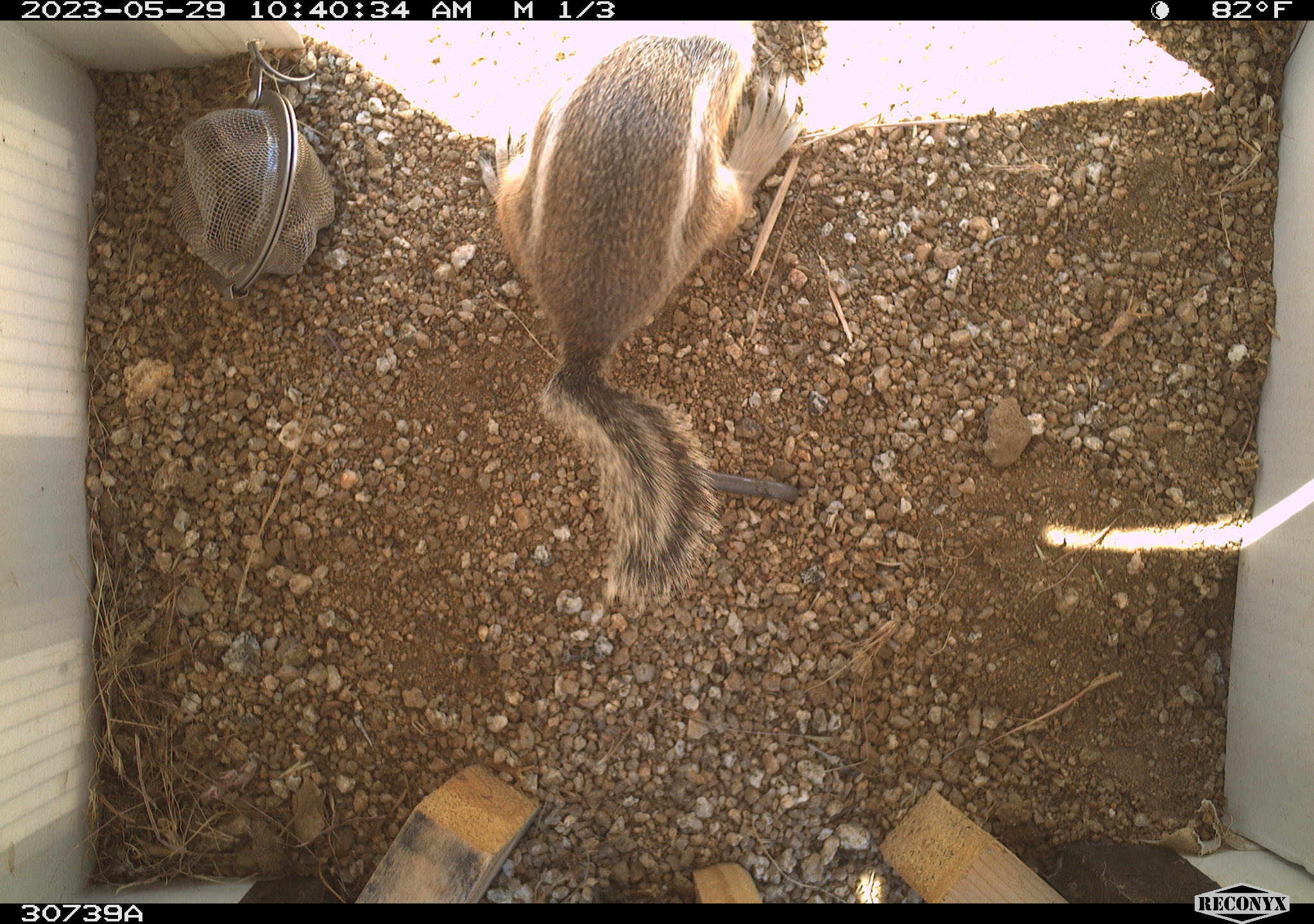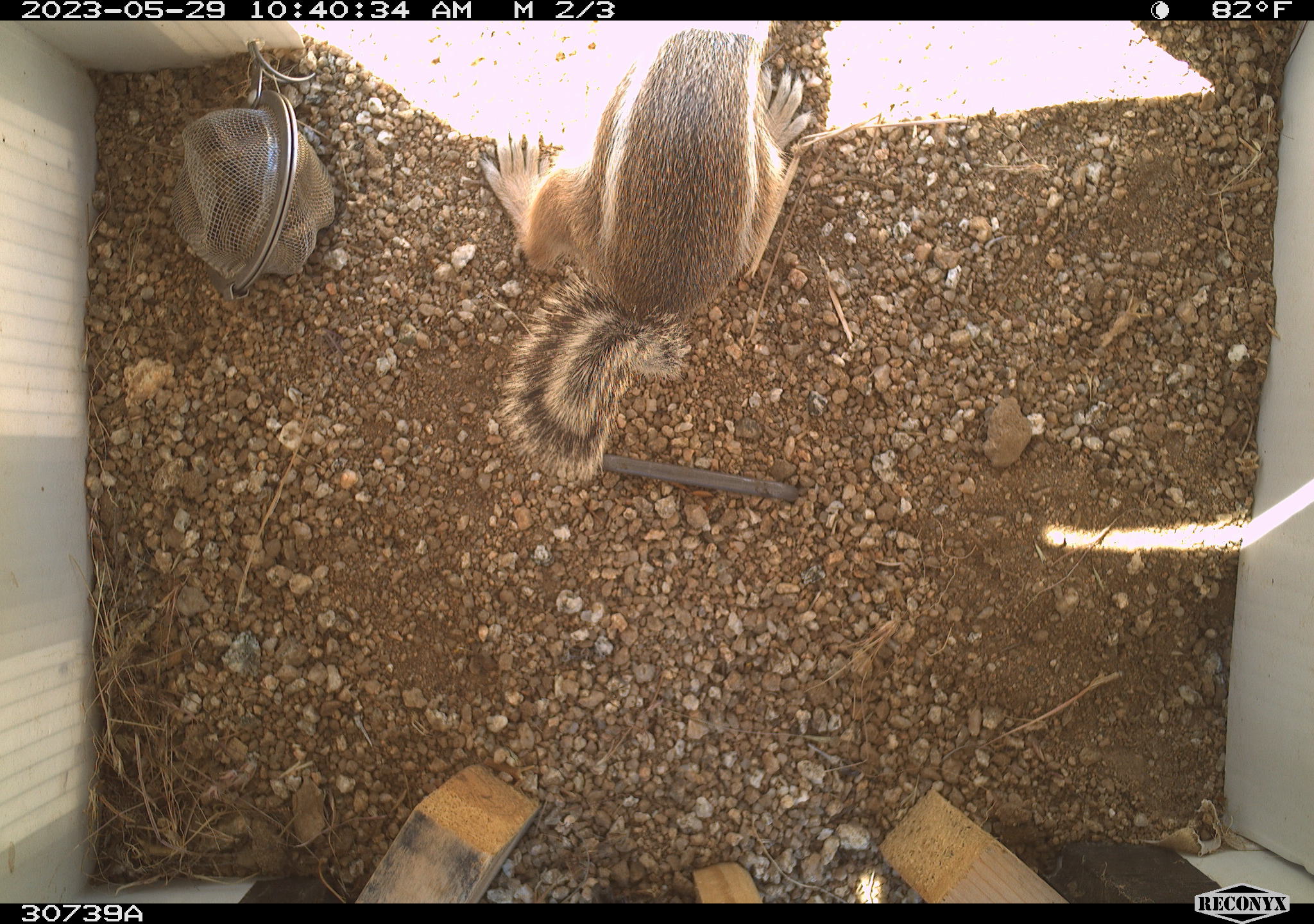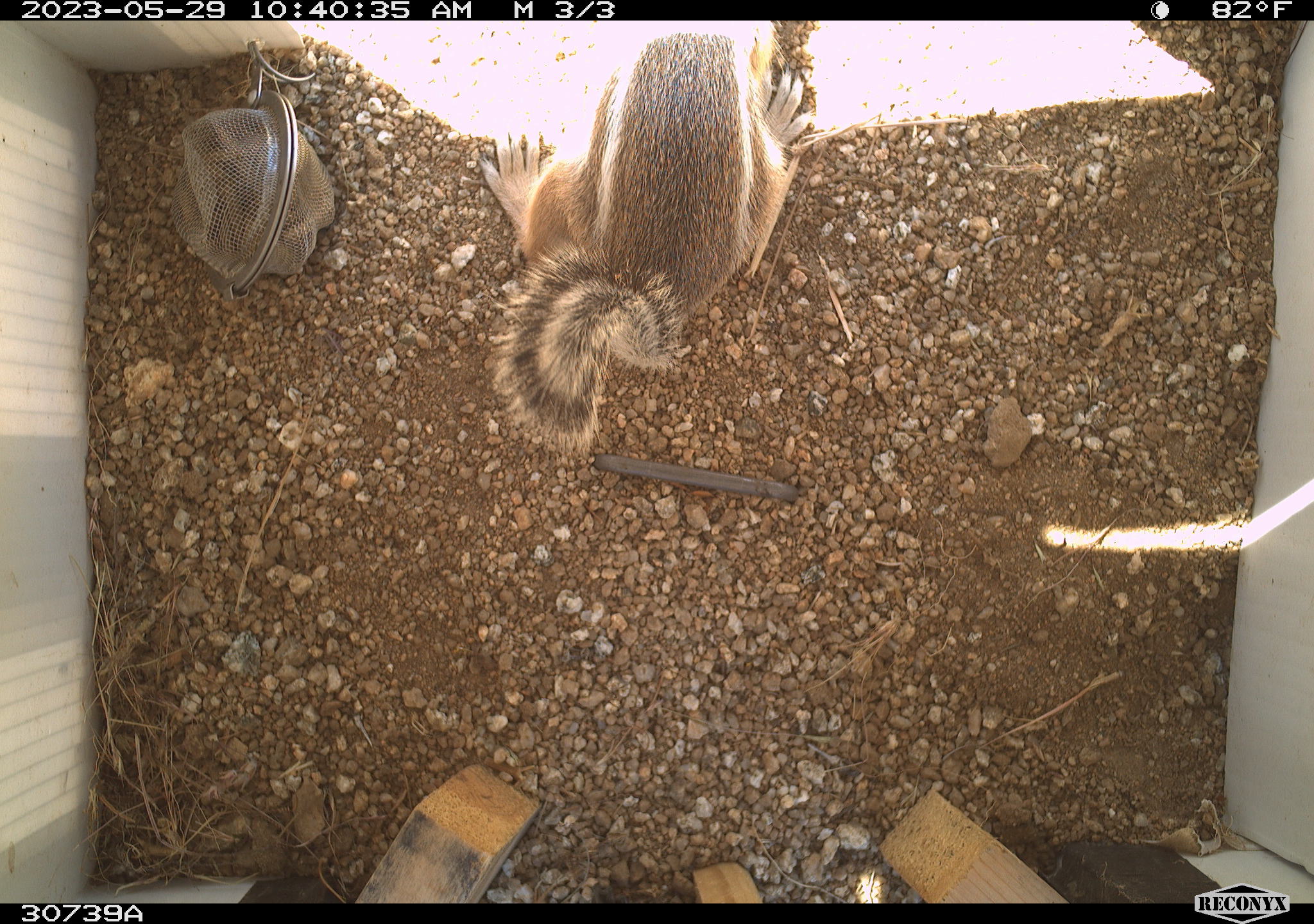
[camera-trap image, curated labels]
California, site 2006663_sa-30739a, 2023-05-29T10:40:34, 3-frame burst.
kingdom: Animalia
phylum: Chordata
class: Mammalia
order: Rodentia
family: Sciuridae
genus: Ammospermophilus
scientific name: Ammospermophilus leucurus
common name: white-tailed antelope squirrel